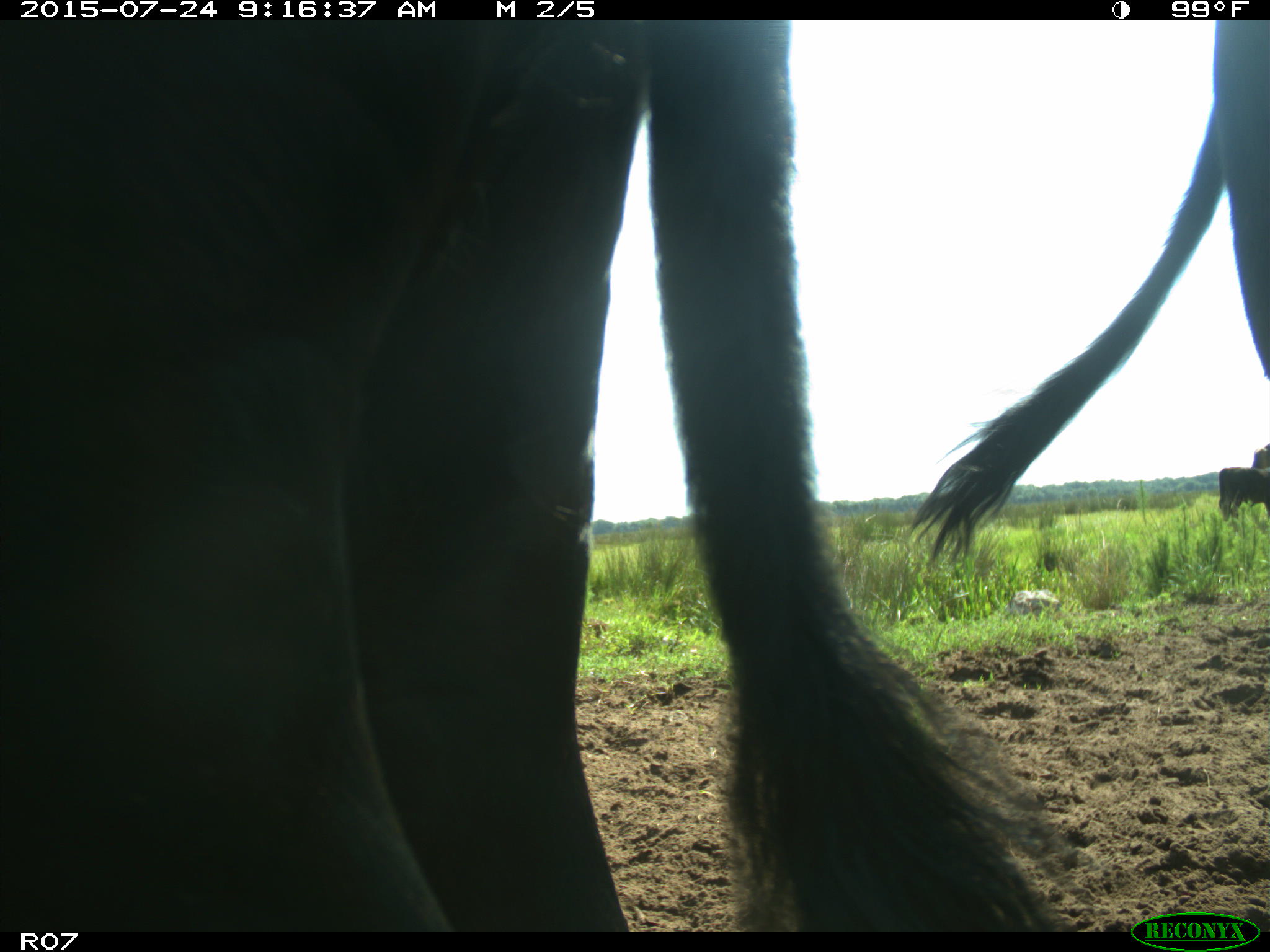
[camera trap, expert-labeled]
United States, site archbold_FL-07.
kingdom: Animalia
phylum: Chordata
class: Mammalia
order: Artiodactyla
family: Bovidae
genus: Bos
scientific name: Bos taurus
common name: domestic cow